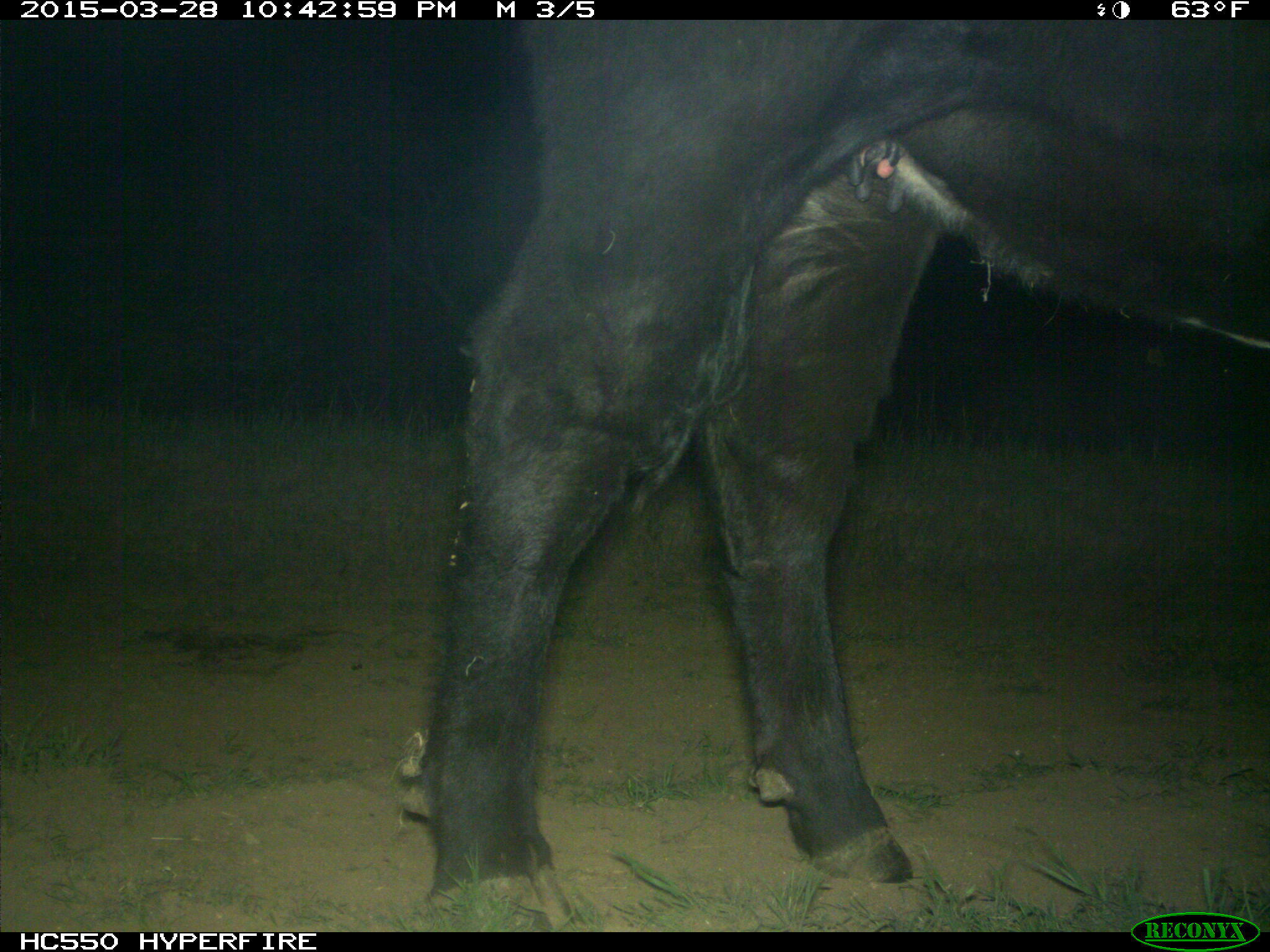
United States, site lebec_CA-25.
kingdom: Animalia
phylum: Chordata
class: Mammalia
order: Artiodactyla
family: Bovidae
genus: Bos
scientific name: Bos taurus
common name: domestic cow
Bos taurus (domestic cow).